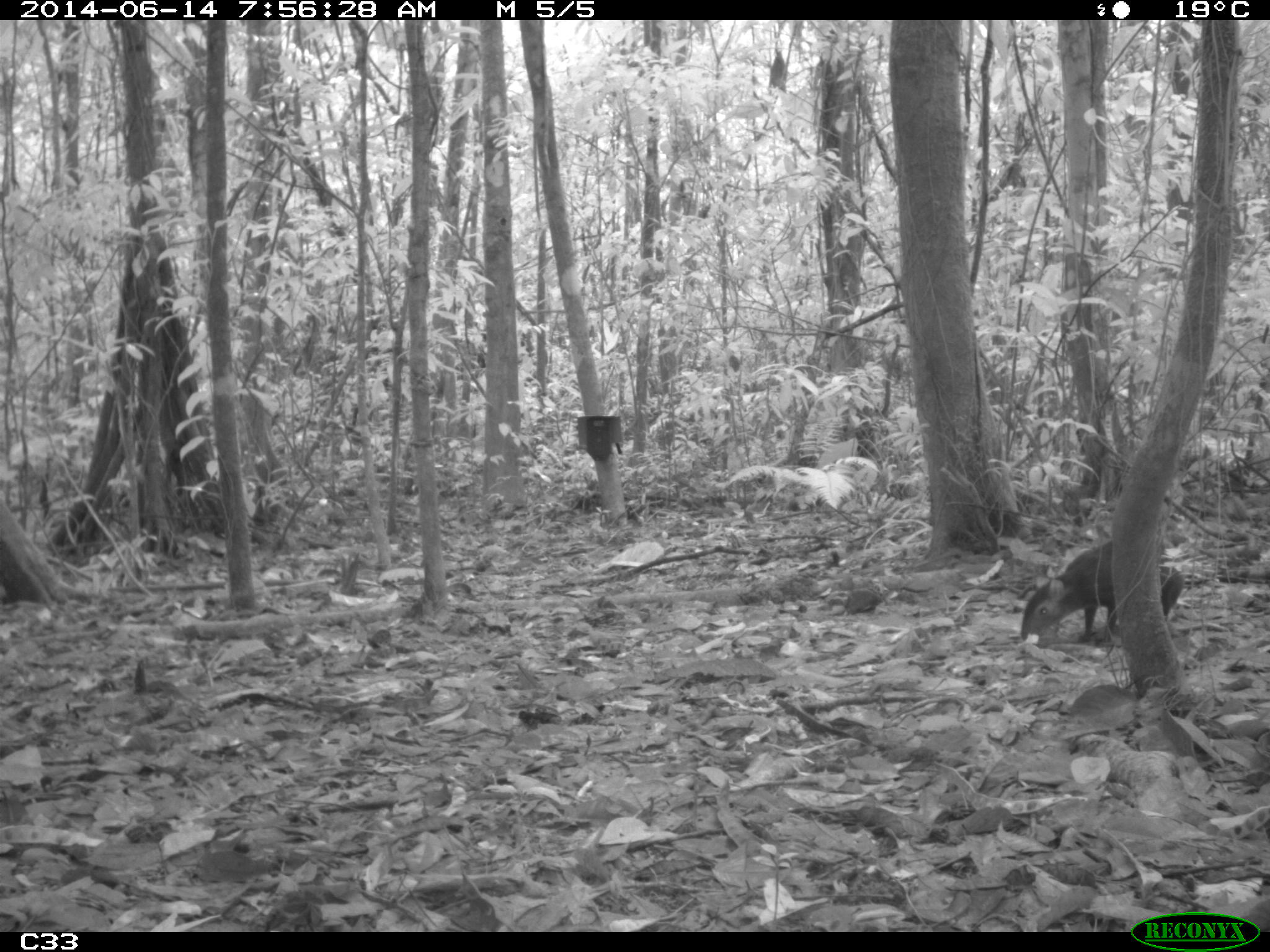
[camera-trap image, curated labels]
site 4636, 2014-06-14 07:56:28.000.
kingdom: Animalia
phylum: Chordata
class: Mammalia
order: Rodentia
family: Dasyproctidae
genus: Dasyprocta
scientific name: Dasyprocta leporina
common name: red-rumped agouti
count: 1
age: adult